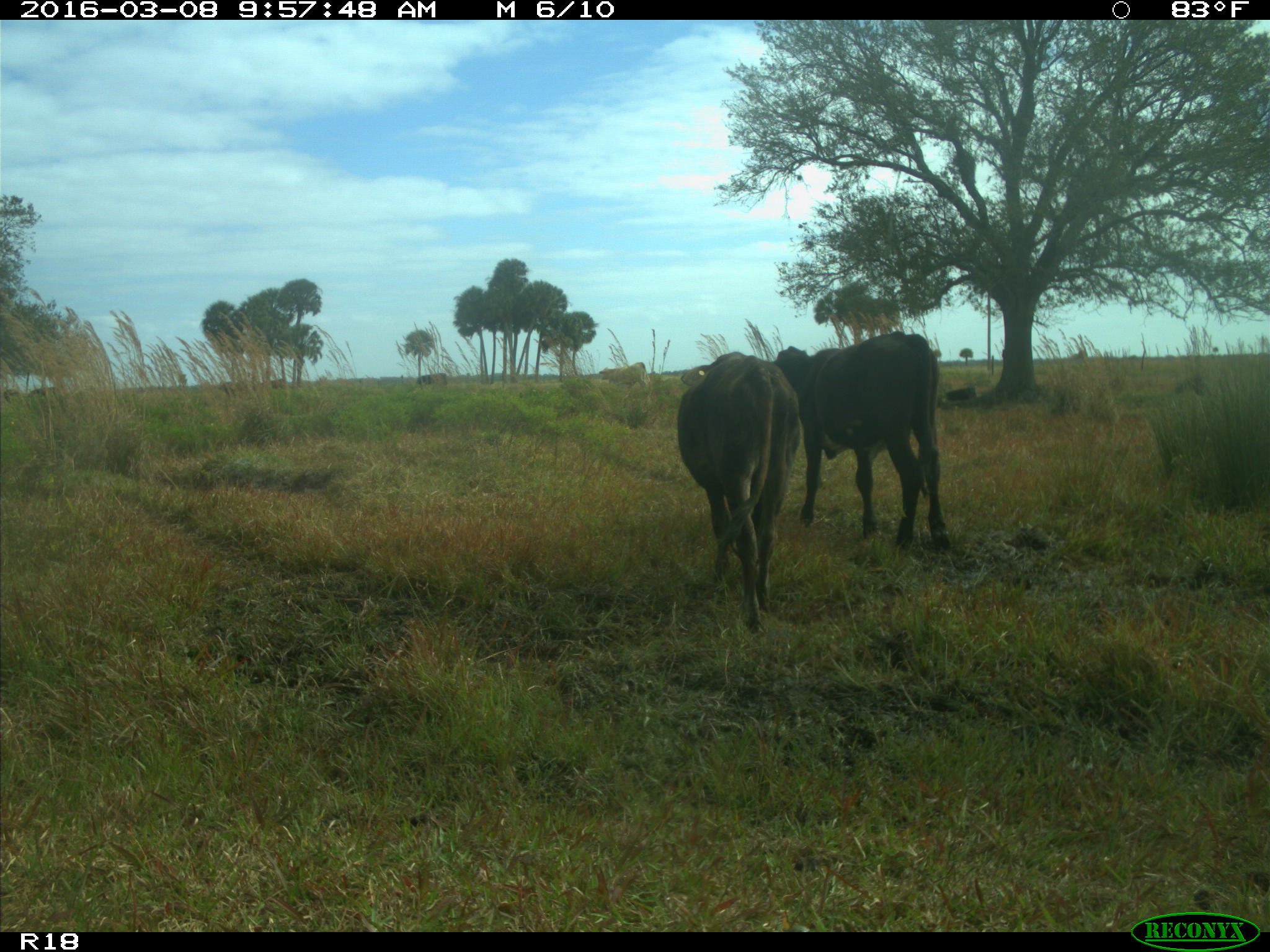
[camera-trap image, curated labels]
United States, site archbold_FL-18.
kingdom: Animalia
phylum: Chordata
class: Mammalia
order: Artiodactyla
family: Bovidae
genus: Bos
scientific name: Bos taurus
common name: domestic cow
Bos taurus (domestic cow).